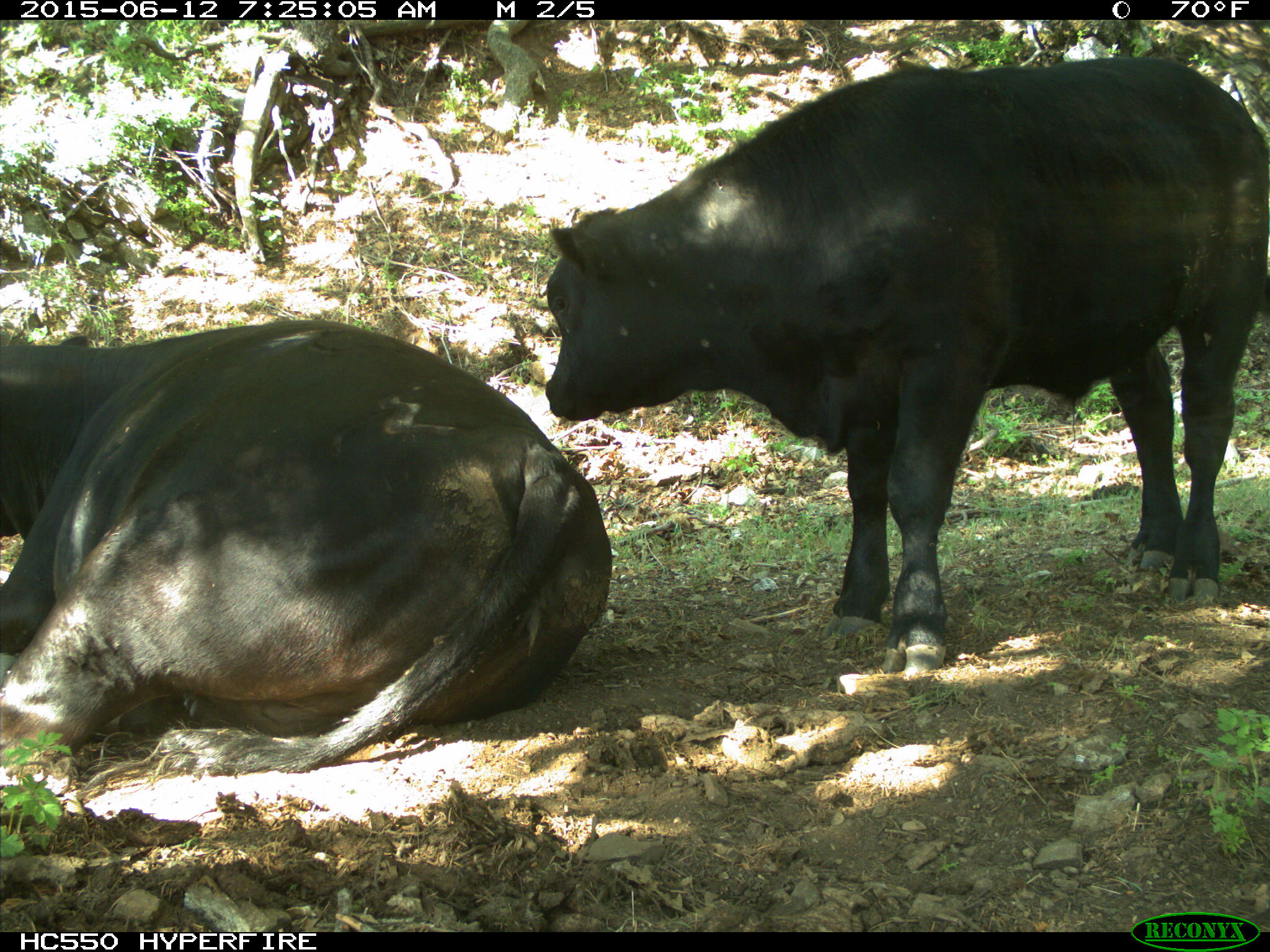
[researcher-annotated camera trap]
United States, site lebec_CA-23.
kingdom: Animalia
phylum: Chordata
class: Mammalia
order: Artiodactyla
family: Bovidae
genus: Bos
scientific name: Bos taurus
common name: domestic cow